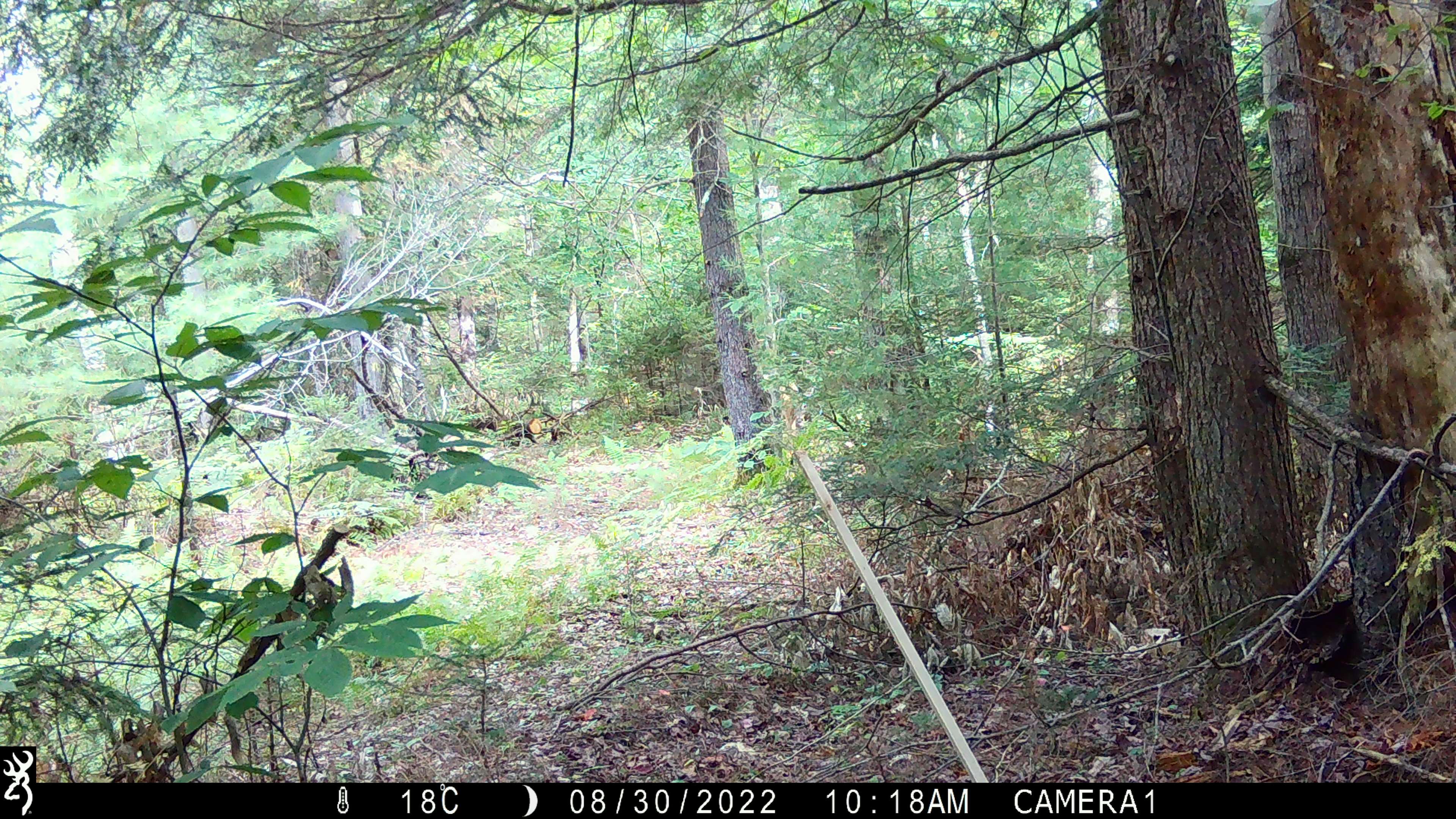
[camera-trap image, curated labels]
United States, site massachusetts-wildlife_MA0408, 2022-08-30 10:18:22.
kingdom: Animalia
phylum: Chordata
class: Mammalia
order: Artiodactyla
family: Cervidae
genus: Odocoileus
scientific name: Odocoileus virginianus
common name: white-tailed deer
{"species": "white-tailed deer (Odocoileus virginianus)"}